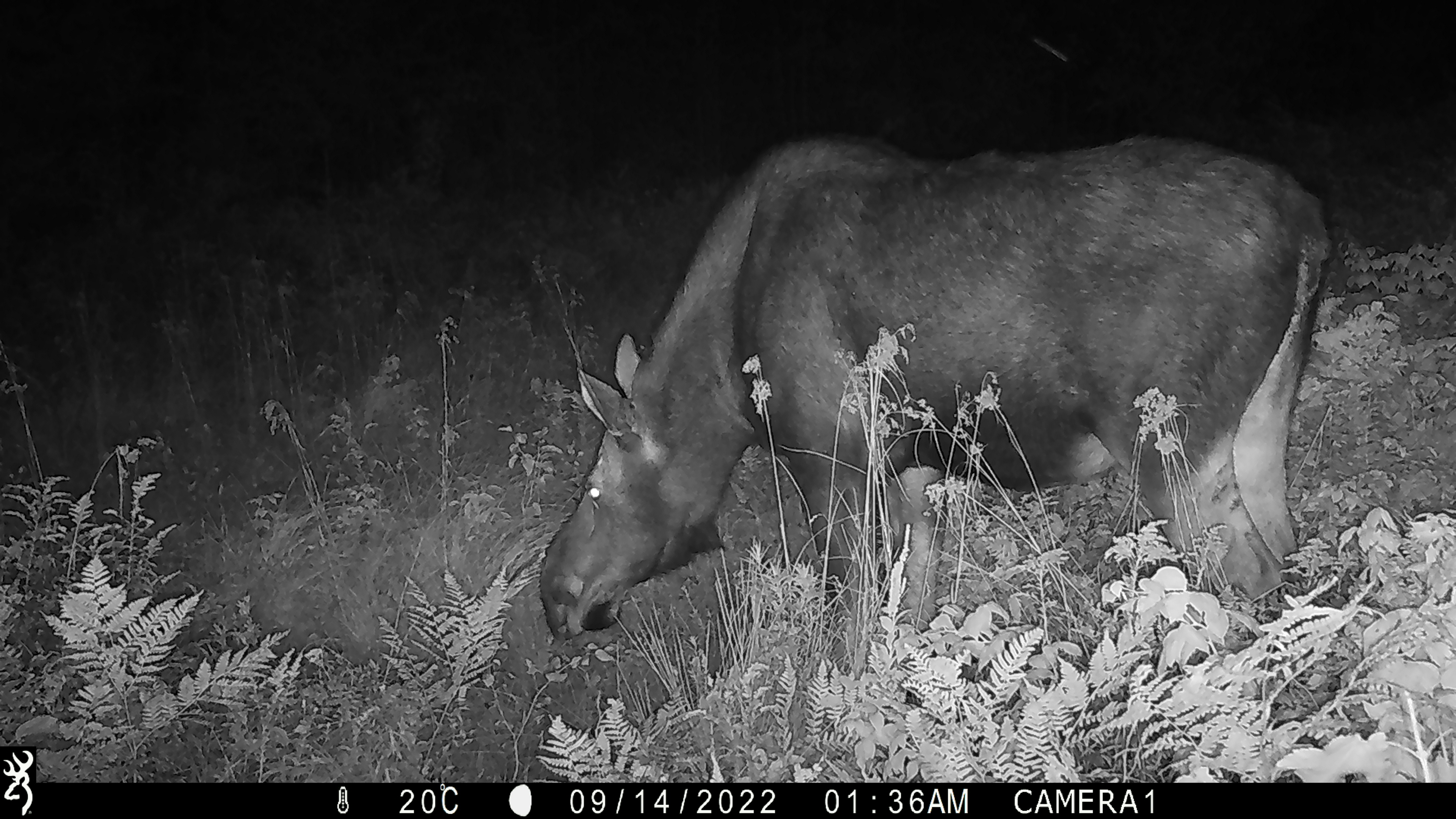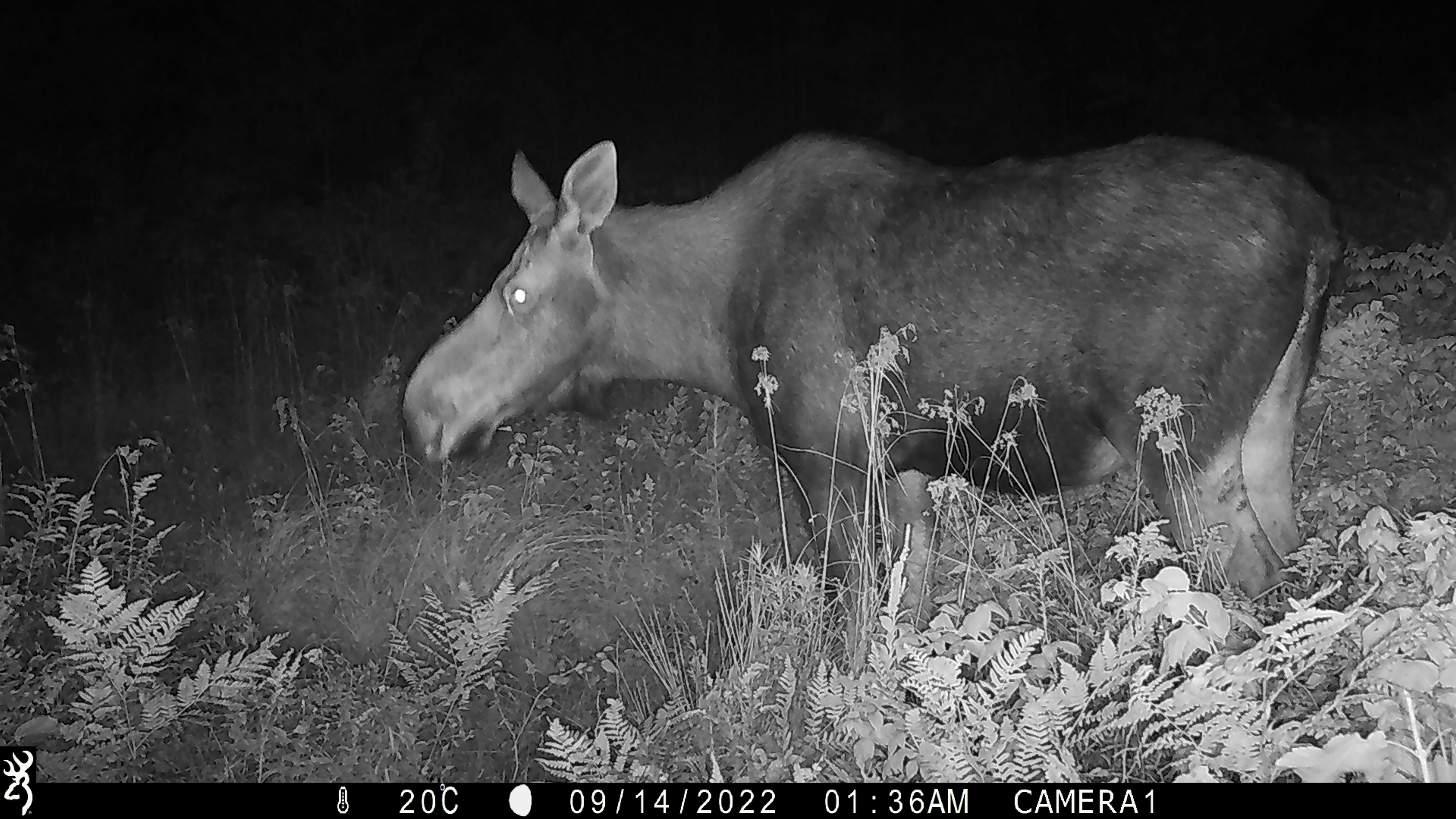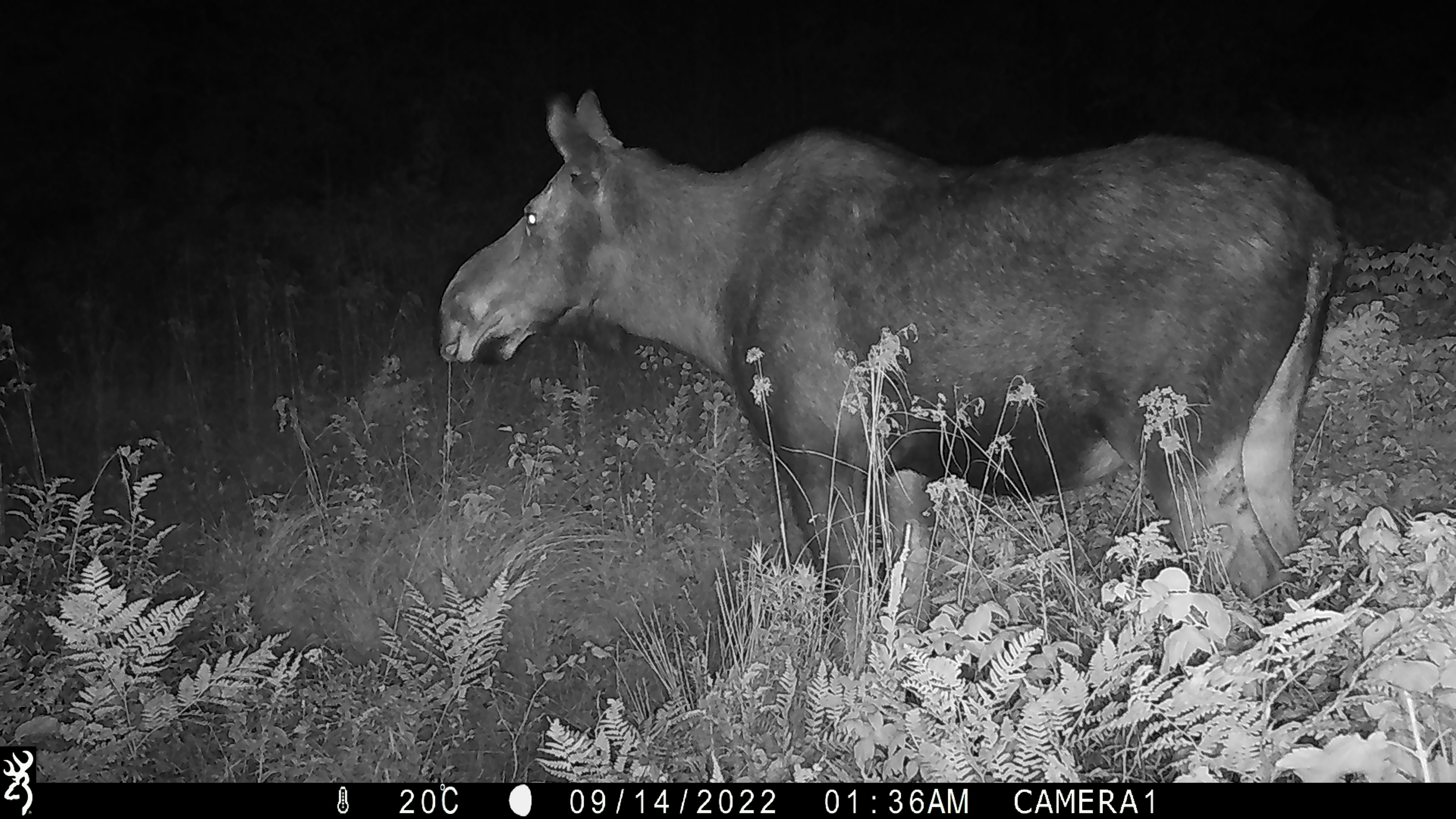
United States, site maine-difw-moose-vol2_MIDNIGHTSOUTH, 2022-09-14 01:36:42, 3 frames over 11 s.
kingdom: Animalia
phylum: Chordata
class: Mammalia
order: Artiodactyla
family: Cervidae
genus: Alces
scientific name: Alces alces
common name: moose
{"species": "moose (Alces alces)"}